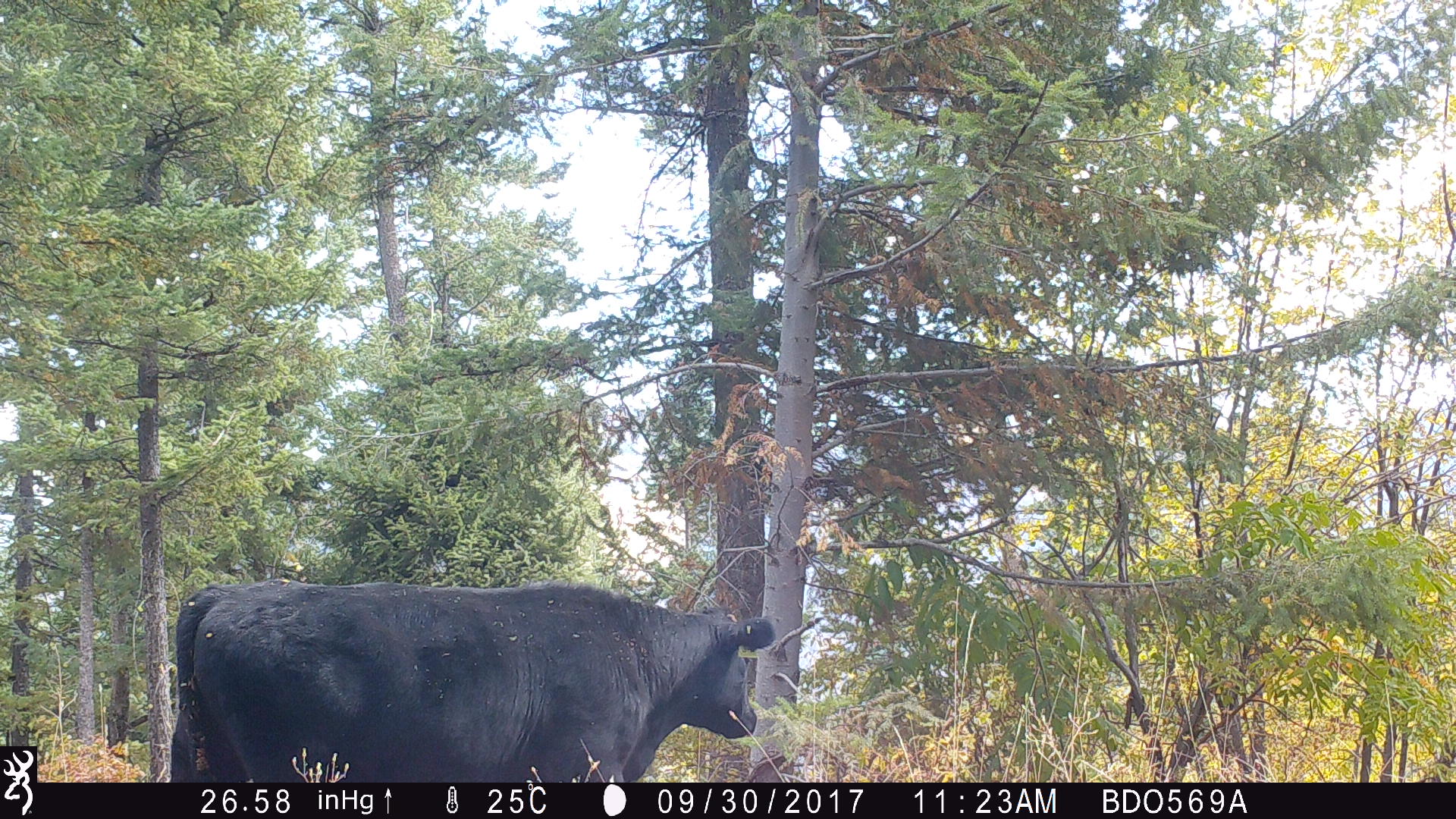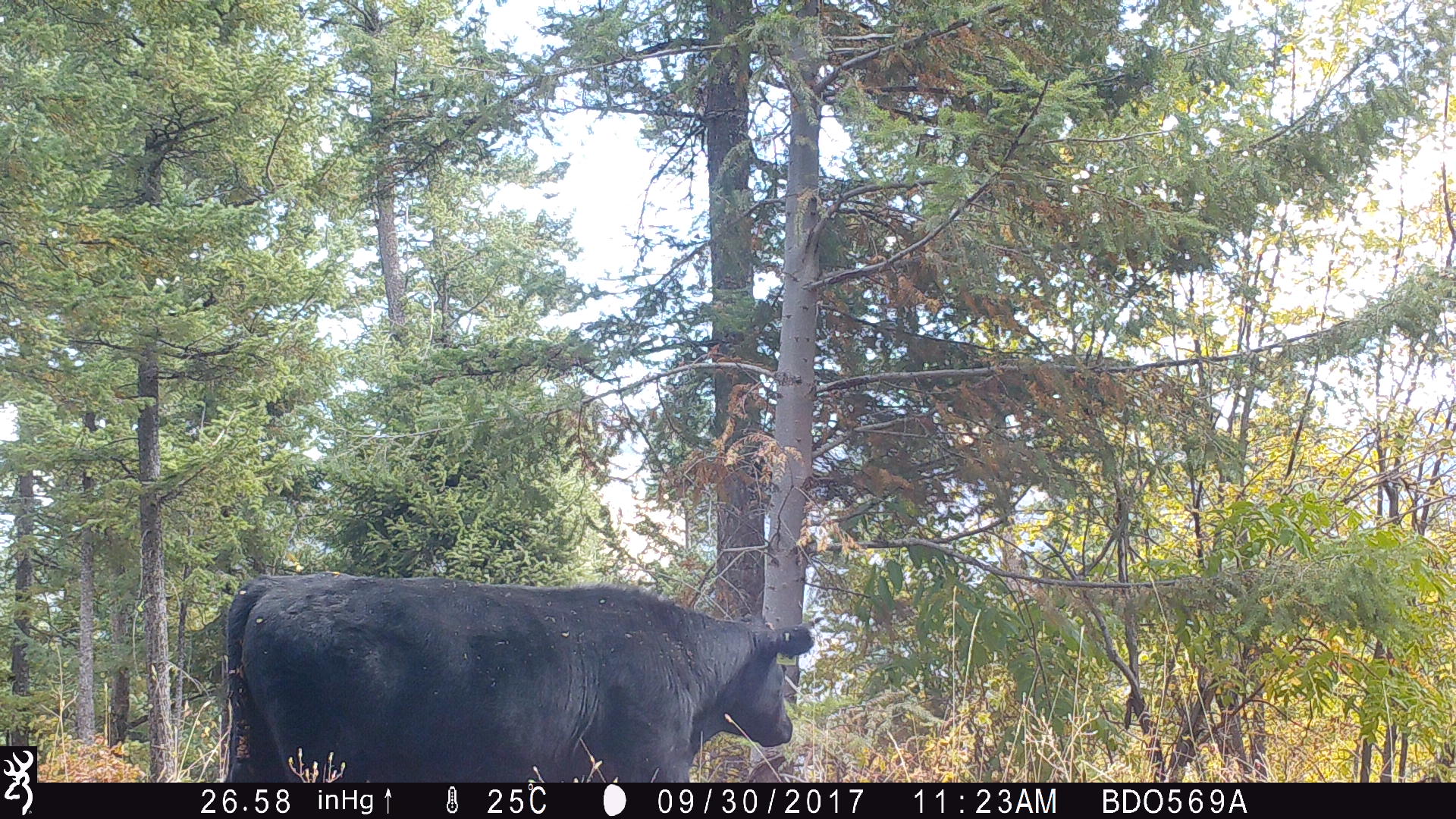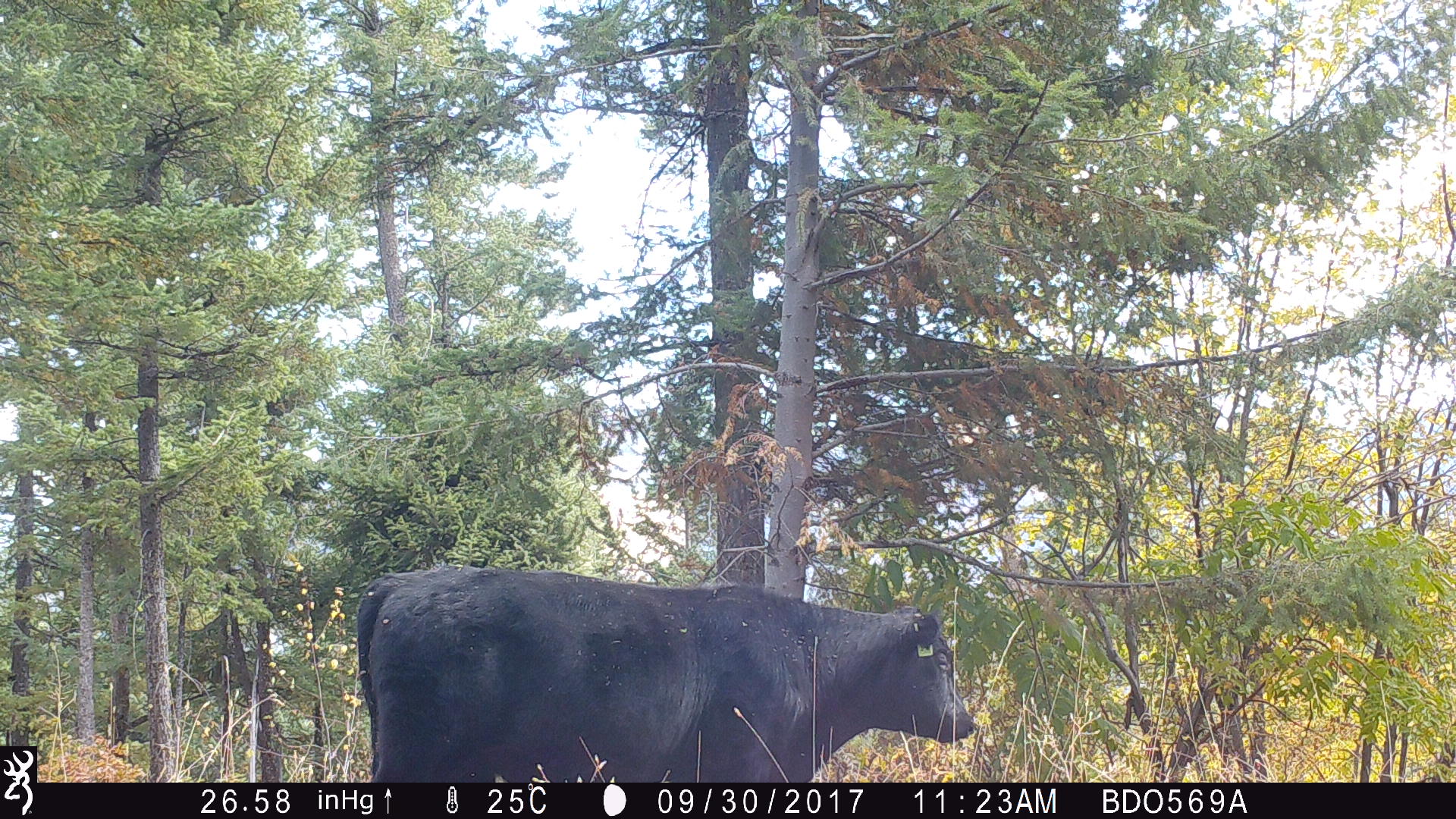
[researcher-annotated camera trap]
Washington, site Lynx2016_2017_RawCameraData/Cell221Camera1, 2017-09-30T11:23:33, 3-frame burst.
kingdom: Animalia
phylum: Chordata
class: Mammalia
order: Artiodactyla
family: Bovidae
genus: Bos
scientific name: Bos taurus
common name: domestic cattle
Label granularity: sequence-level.